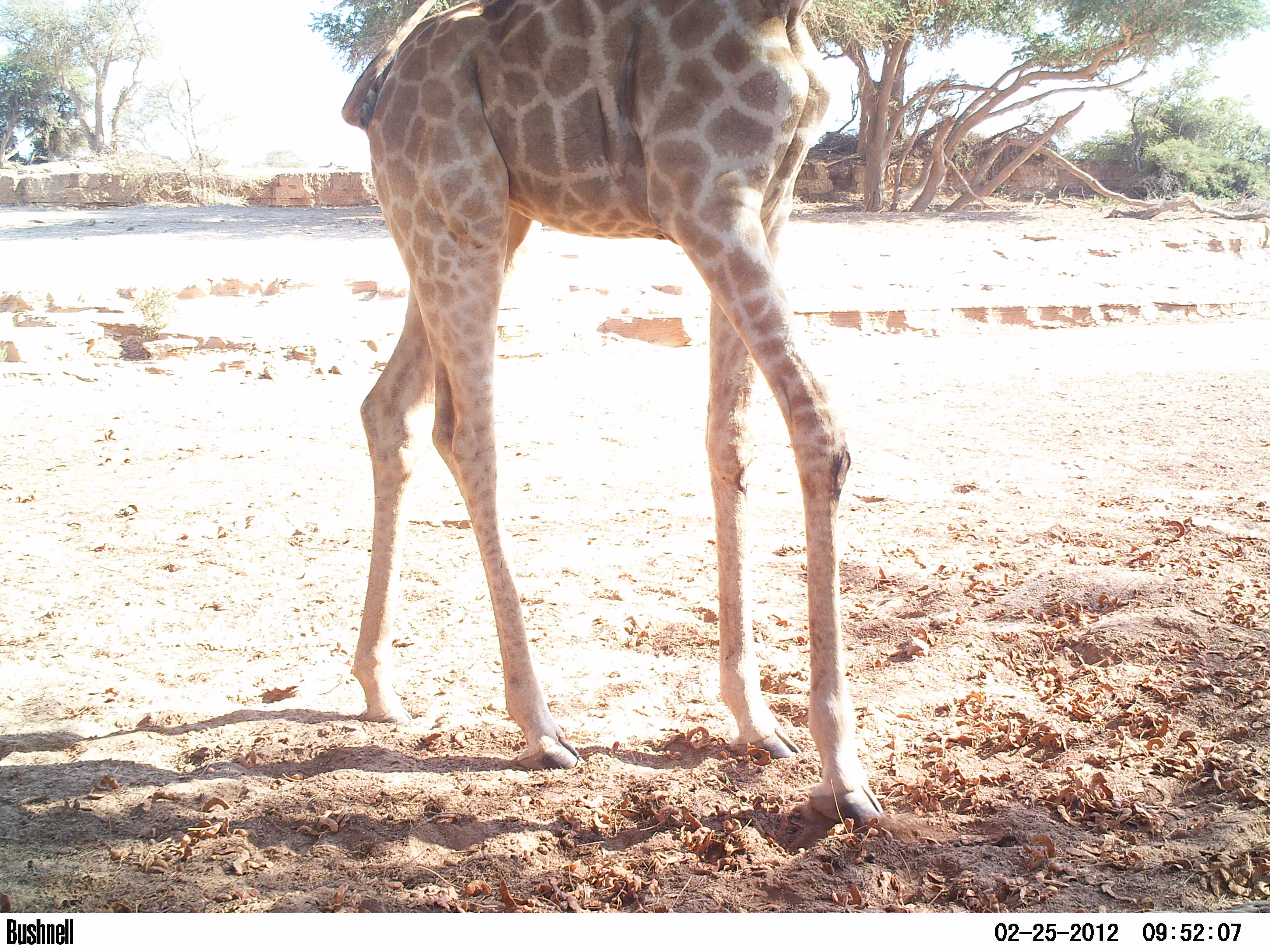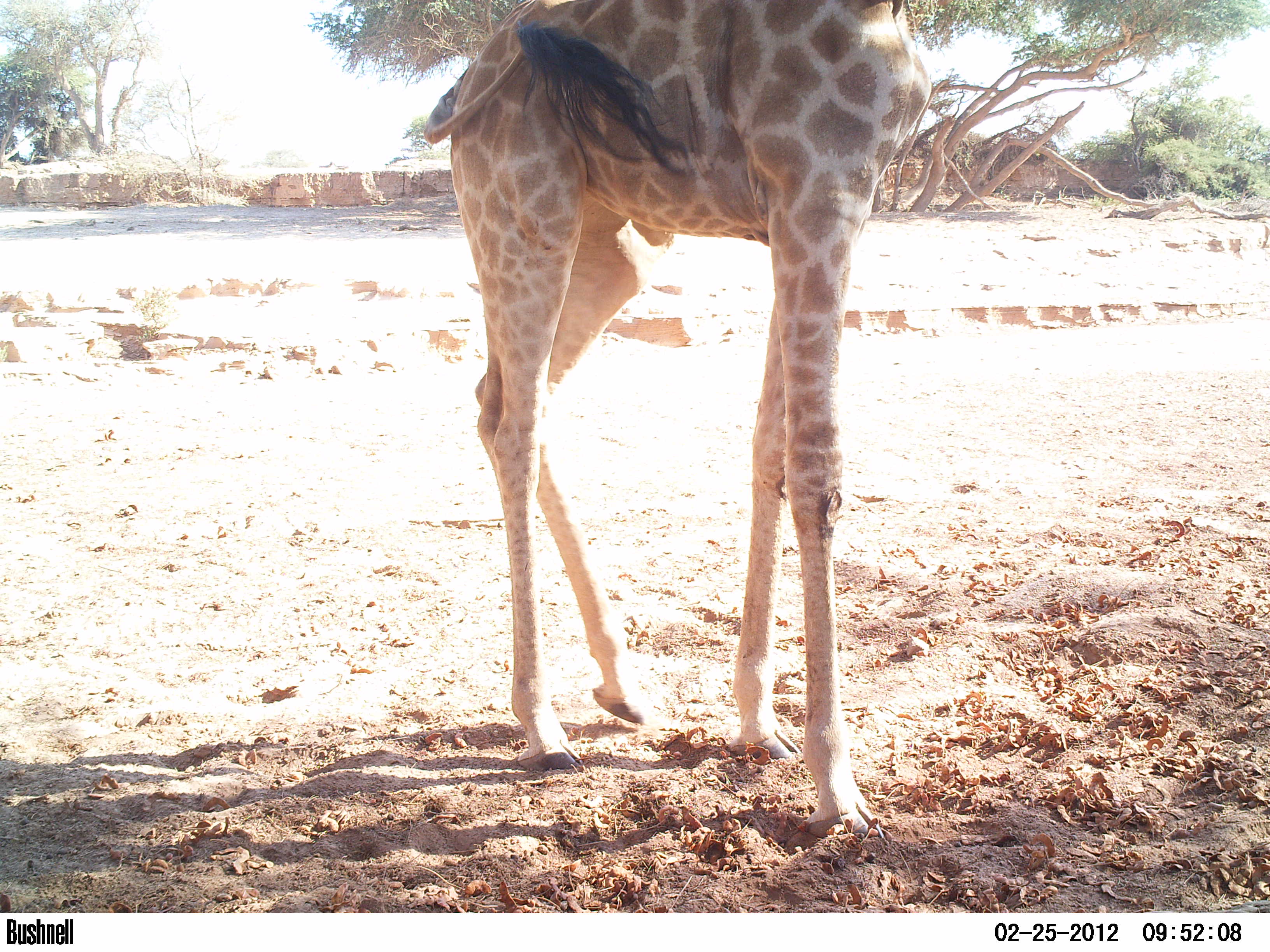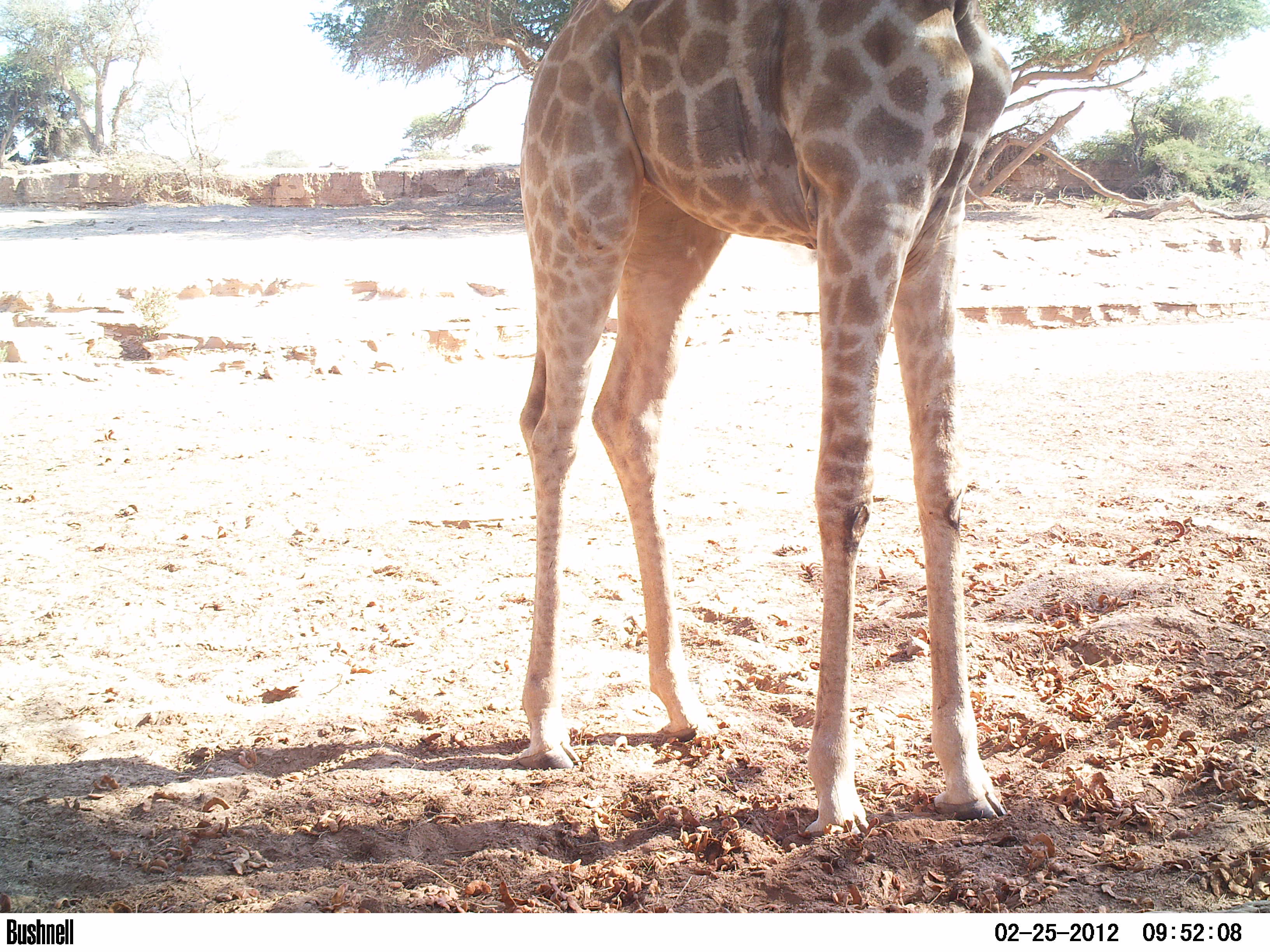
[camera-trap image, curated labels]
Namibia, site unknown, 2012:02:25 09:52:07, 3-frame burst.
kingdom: Animalia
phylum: Chordata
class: Mammalia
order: Artiodactyla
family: Giraffidae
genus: Giraffa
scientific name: Giraffa camelopardalis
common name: giraffe